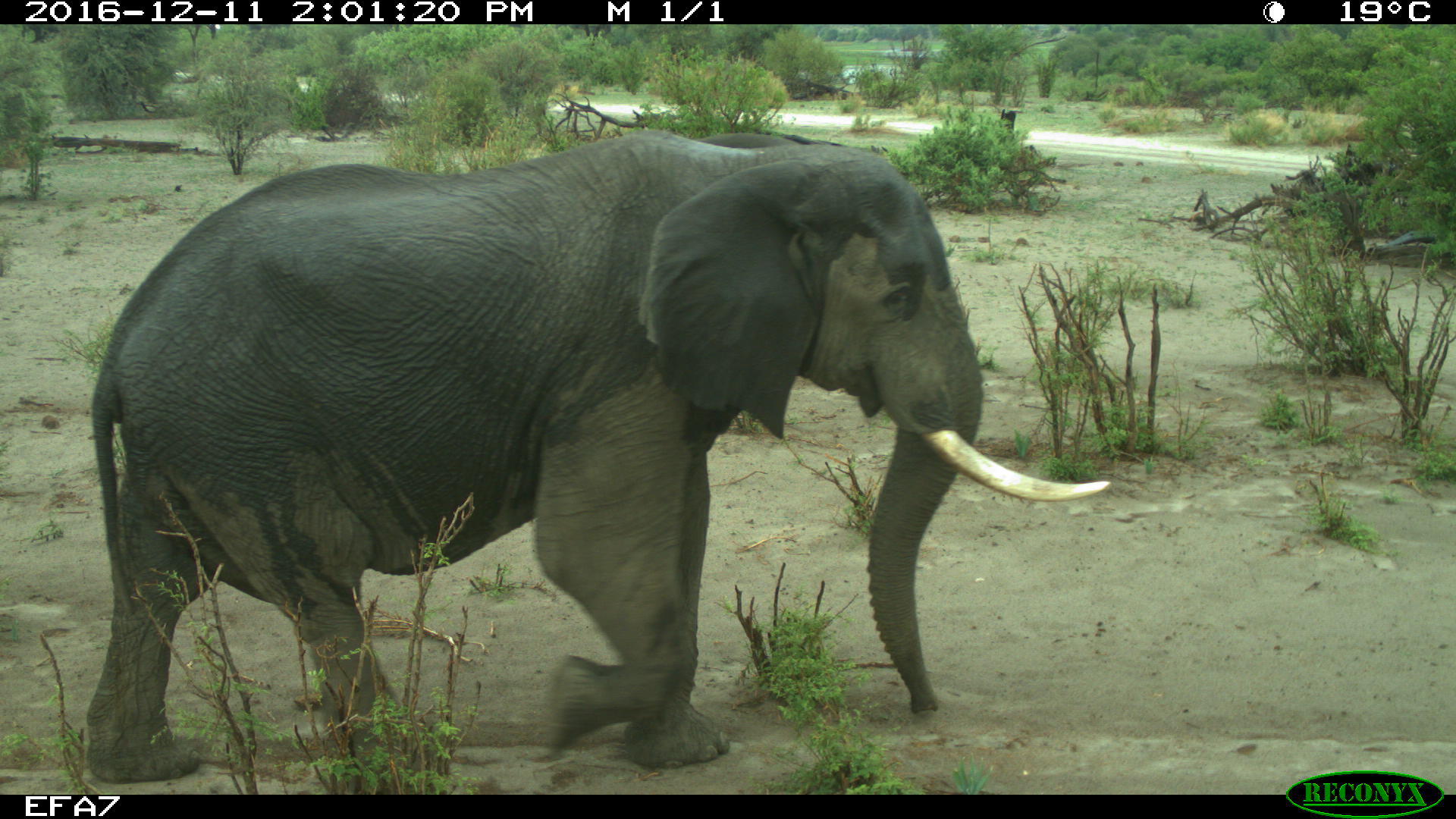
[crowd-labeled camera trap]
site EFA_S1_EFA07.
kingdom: Animalia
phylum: Chordata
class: Mammalia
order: Proboscidea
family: Elephantidae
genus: Loxodonta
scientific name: Loxodonta africana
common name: african bush elephant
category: elephant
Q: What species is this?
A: Elephant (african bush elephant) (Loxodonta africana).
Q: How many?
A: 1.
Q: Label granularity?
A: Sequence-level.